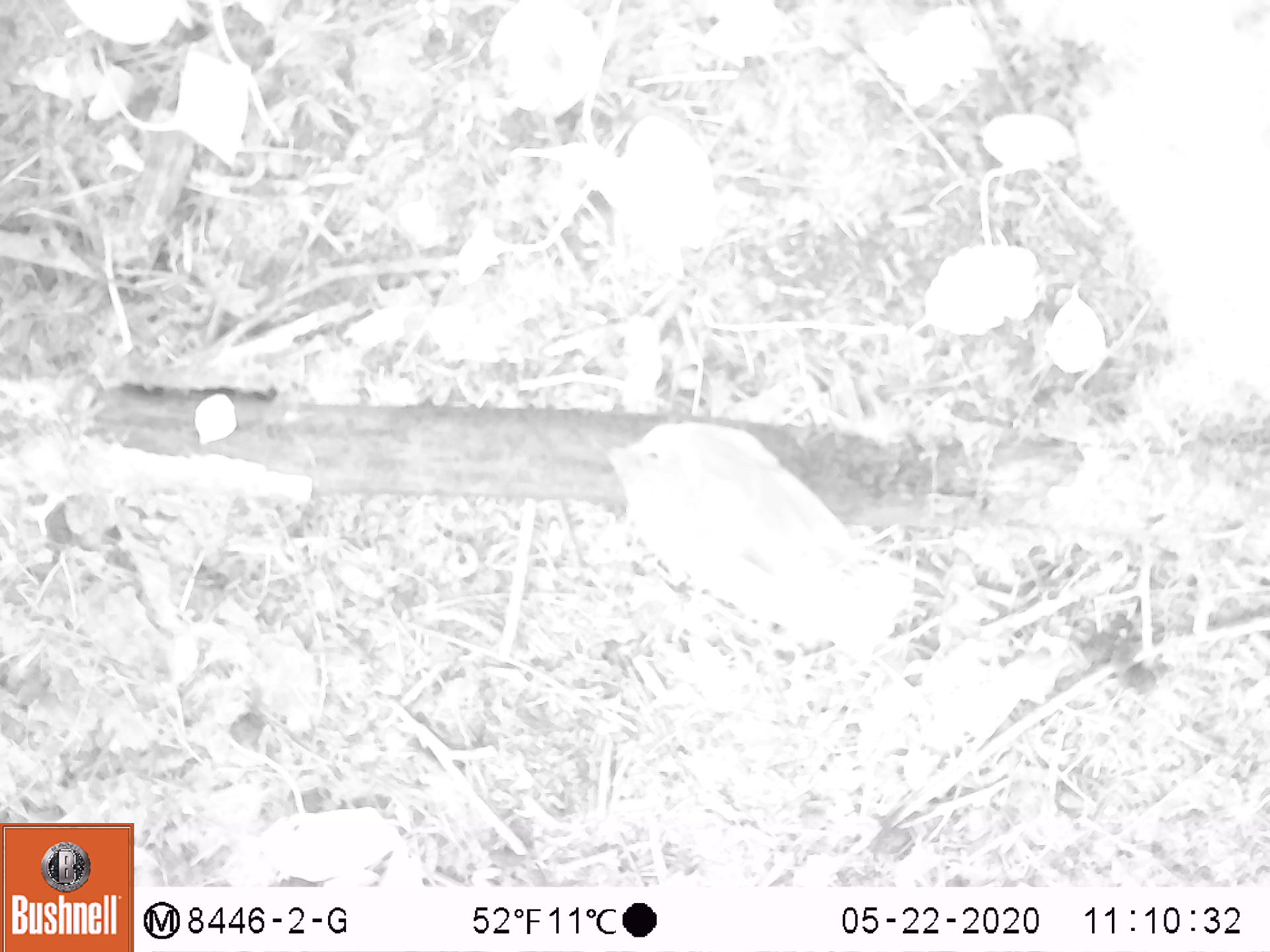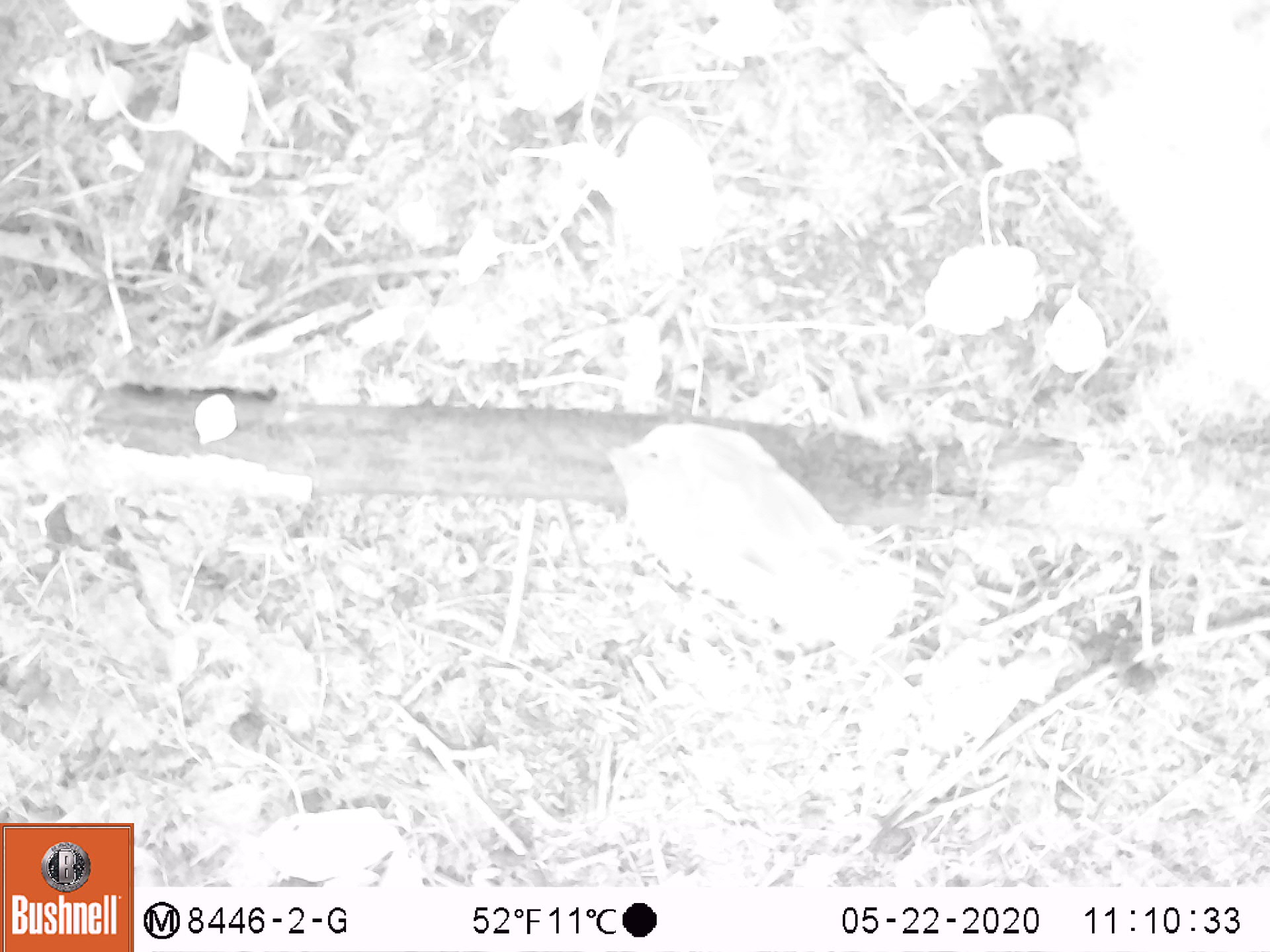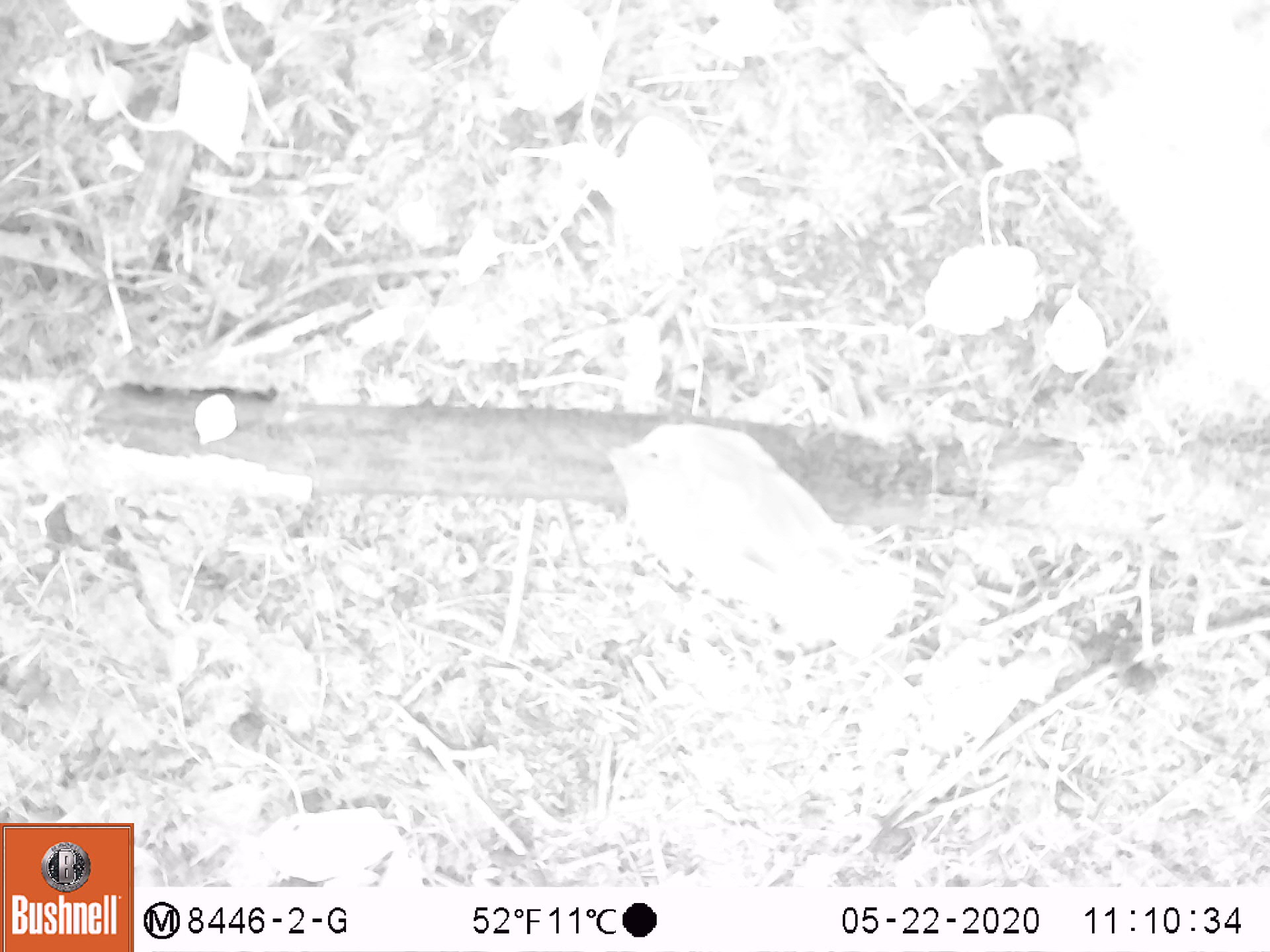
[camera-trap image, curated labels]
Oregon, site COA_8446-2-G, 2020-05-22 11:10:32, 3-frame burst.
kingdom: Animalia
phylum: Chordata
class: Aves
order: Passeriformes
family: Turdidae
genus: Catharus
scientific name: Catharus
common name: brown thrushes and nightingale-thrushes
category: catharus species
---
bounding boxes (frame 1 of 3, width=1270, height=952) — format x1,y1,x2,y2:
catharus species: 594,413,924,644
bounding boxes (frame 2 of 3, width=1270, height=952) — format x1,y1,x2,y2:
catharus species: 591,411,919,645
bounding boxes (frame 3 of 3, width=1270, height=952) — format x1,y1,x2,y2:
catharus species: 591,410,946,653